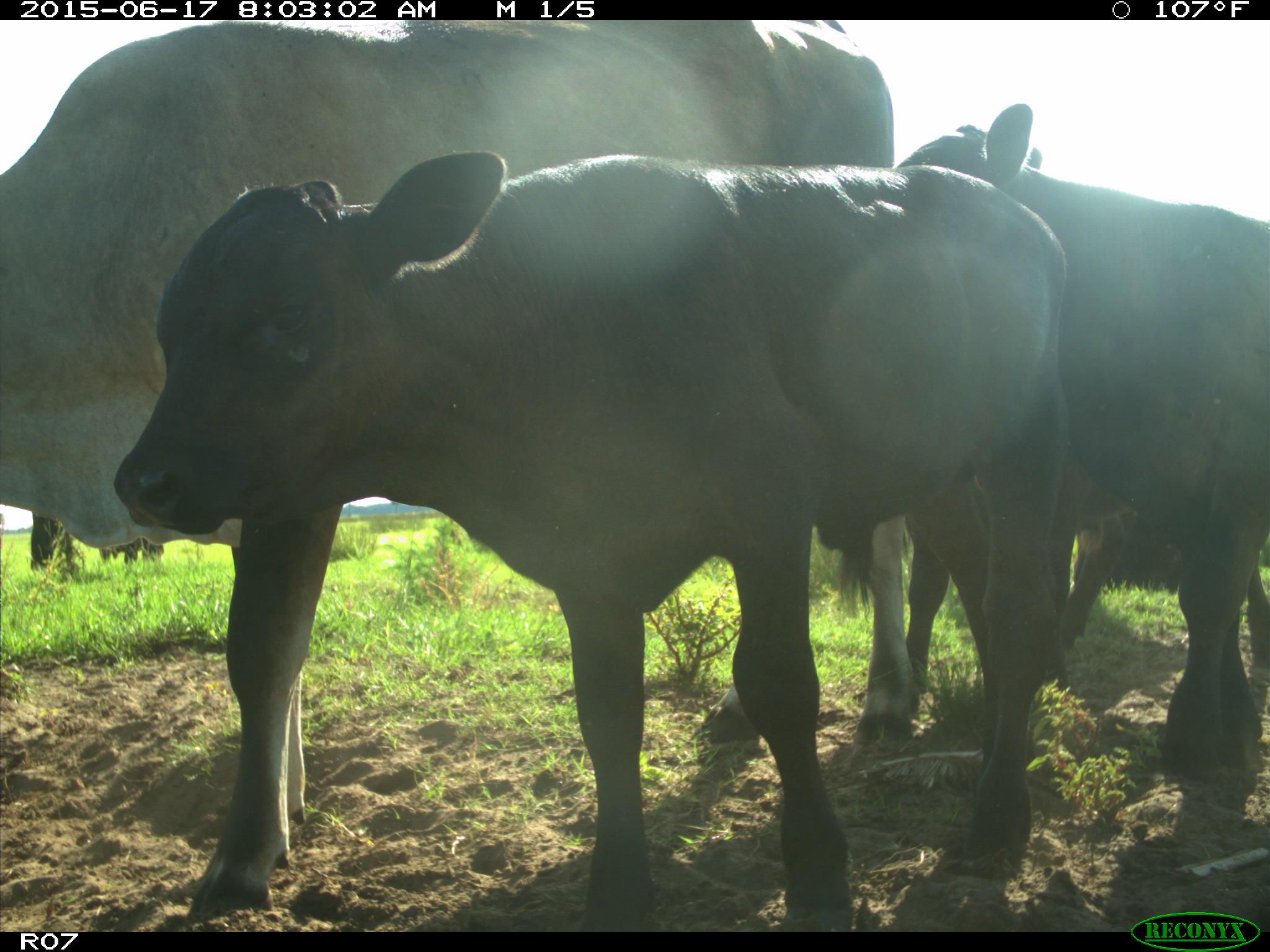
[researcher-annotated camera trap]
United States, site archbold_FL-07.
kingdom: Animalia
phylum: Chordata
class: Mammalia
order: Artiodactyla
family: Bovidae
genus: Bos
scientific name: Bos taurus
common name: domestic cow